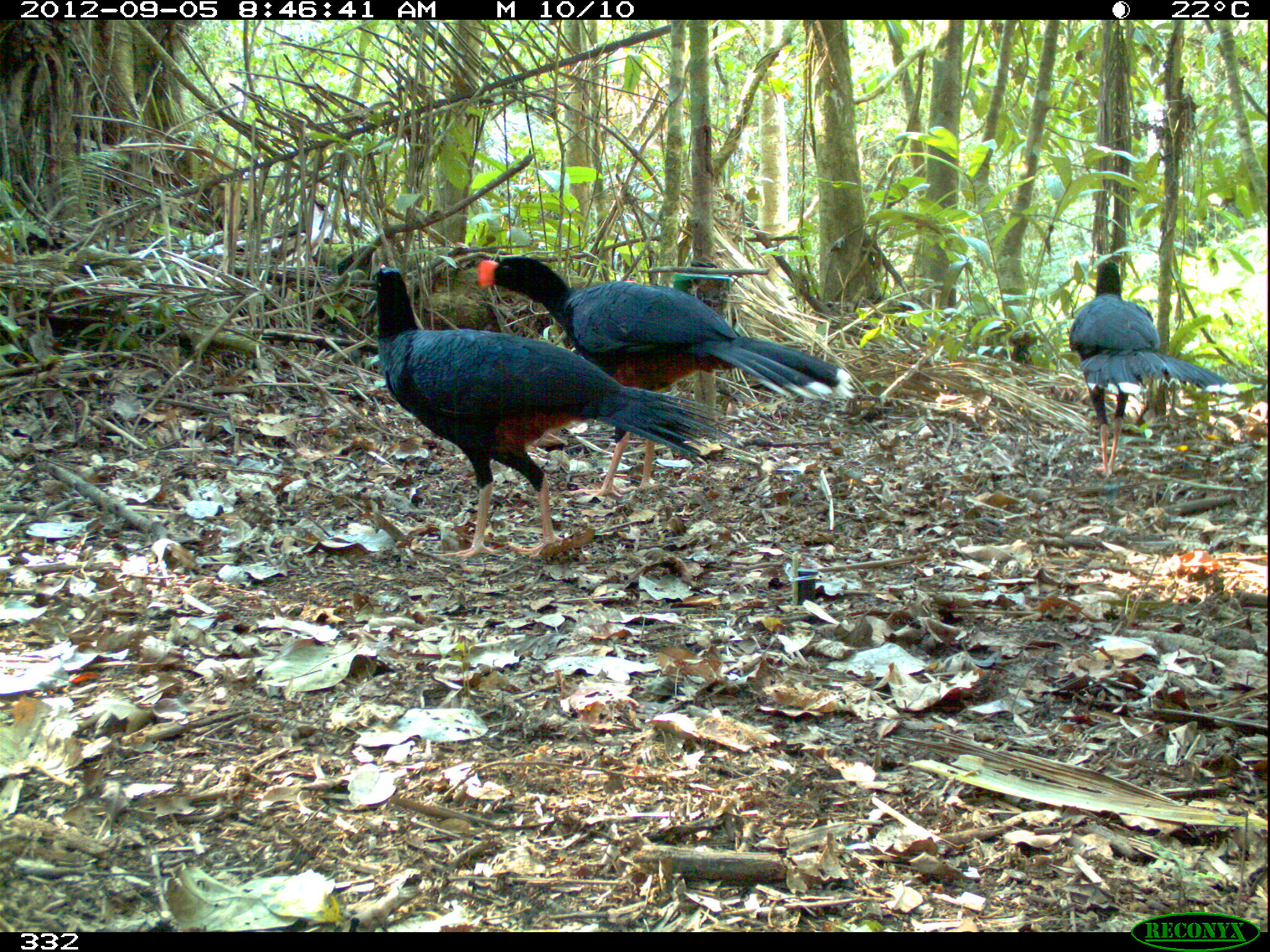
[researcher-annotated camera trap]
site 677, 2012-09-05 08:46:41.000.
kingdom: Animalia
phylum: Chordata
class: Aves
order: Galliformes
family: Cracidae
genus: Mitu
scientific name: Mitu tuberosum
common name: razor-billed curassow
Mitu tuberosum (razor-billed curassow).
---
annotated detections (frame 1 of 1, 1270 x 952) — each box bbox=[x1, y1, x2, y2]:
mitu tuberosum: bbox=[365, 263, 739, 558]; bbox=[477, 255, 854, 497]; bbox=[1068, 260, 1240, 477]